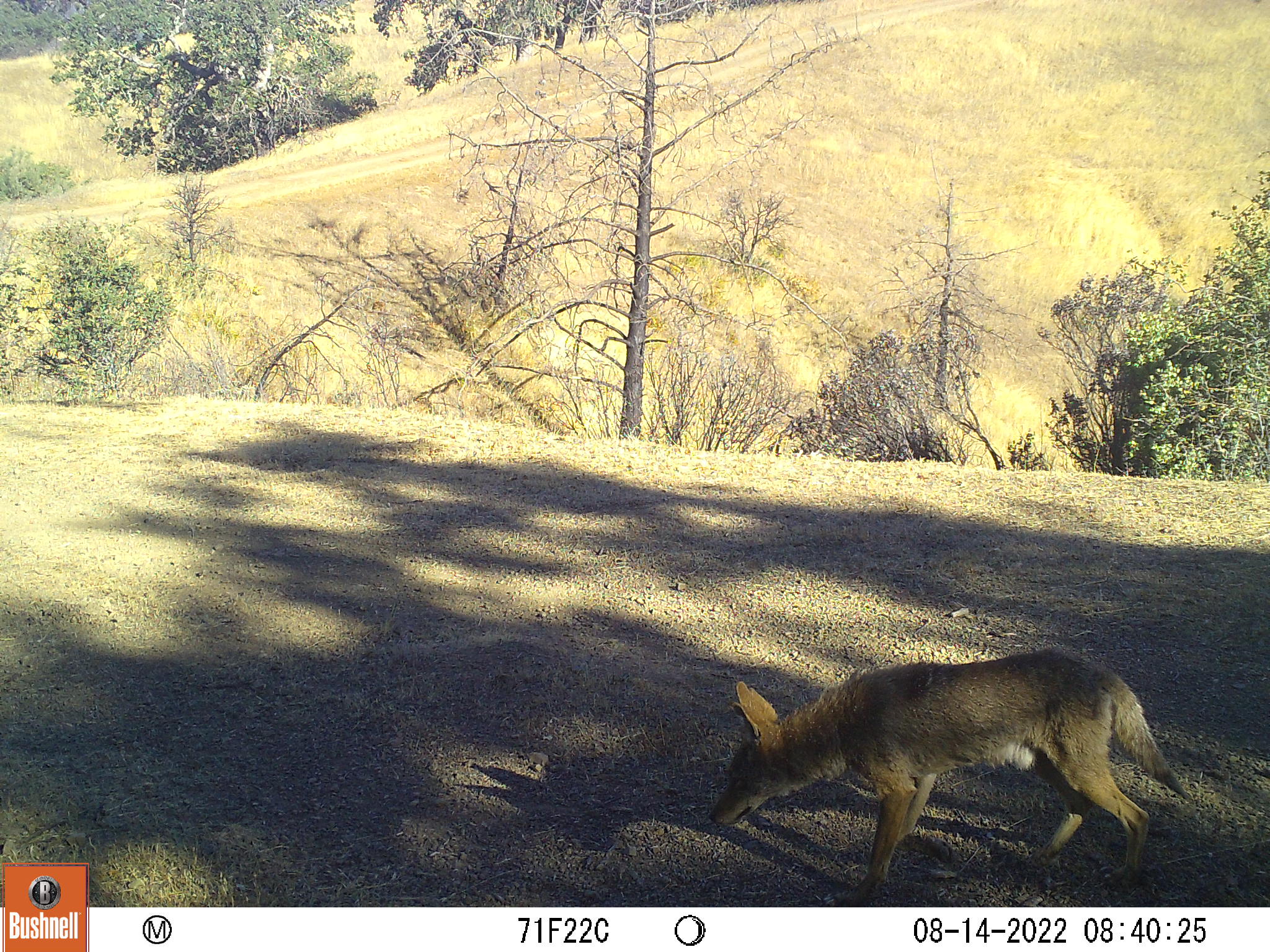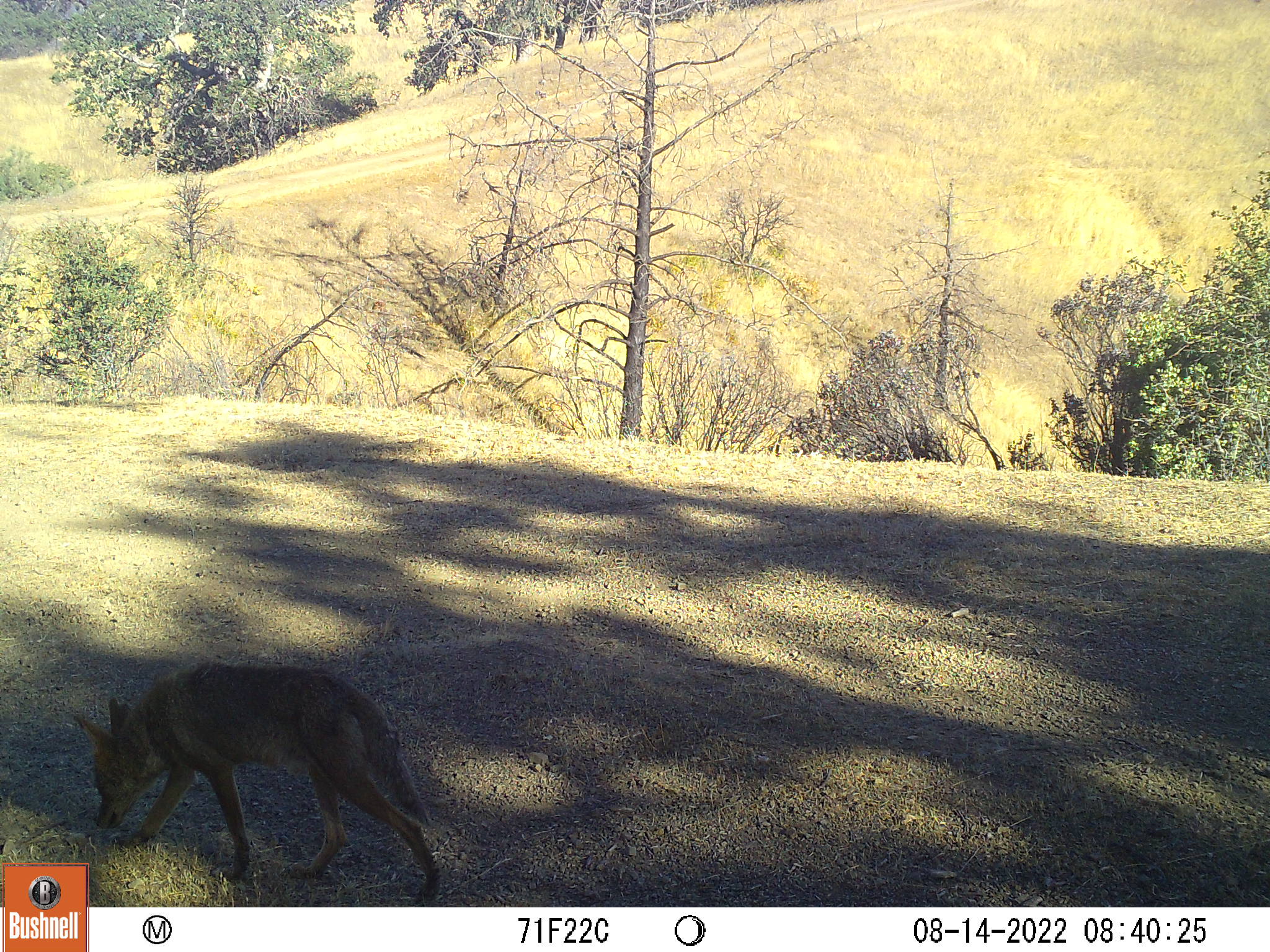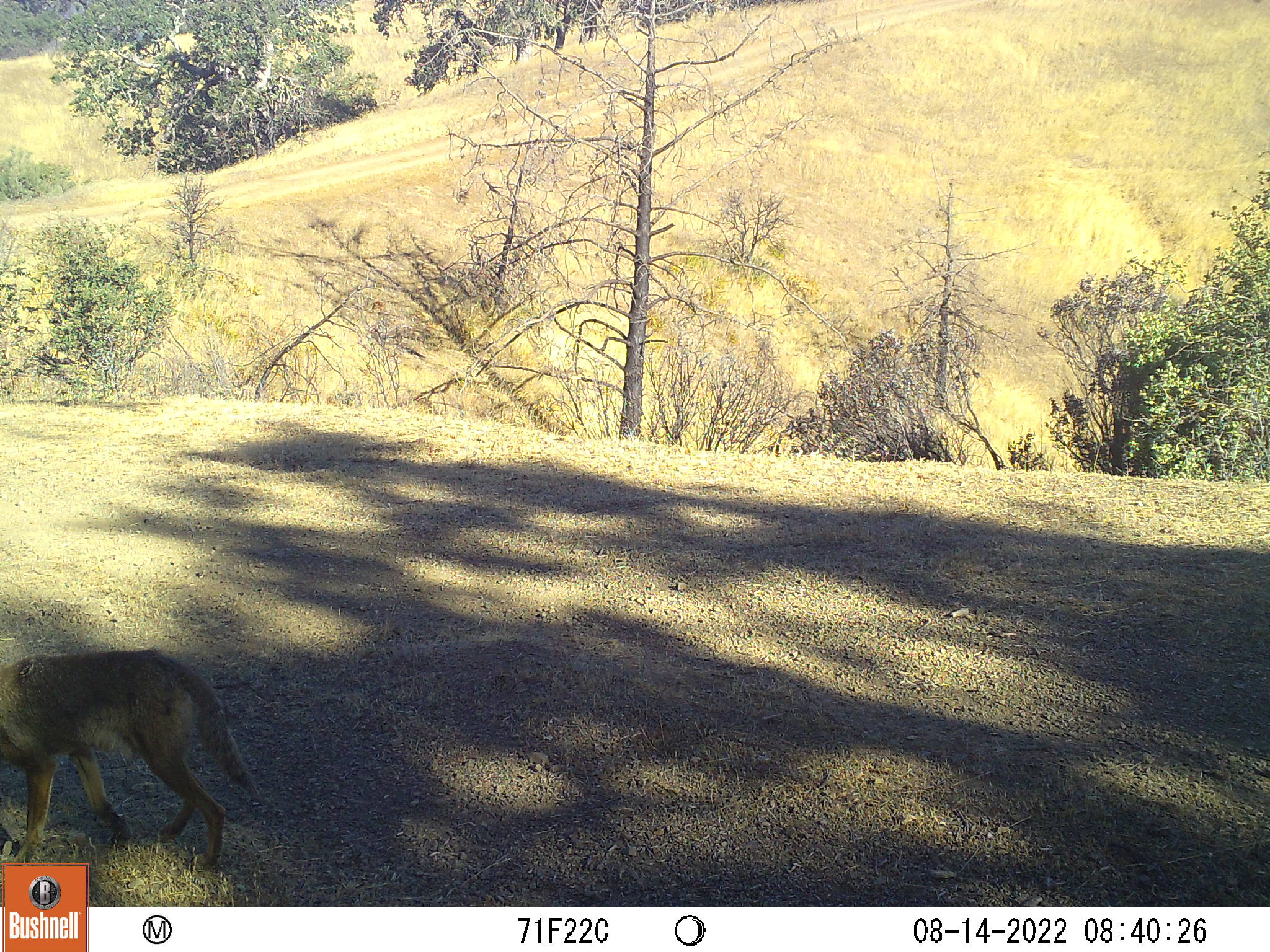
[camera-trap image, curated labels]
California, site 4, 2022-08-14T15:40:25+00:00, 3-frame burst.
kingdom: Animalia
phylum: Chordata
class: Mammalia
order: Carnivora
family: Canidae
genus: Canis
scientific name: Canis latrans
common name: coyote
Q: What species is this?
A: Coyote (Canis latrans).